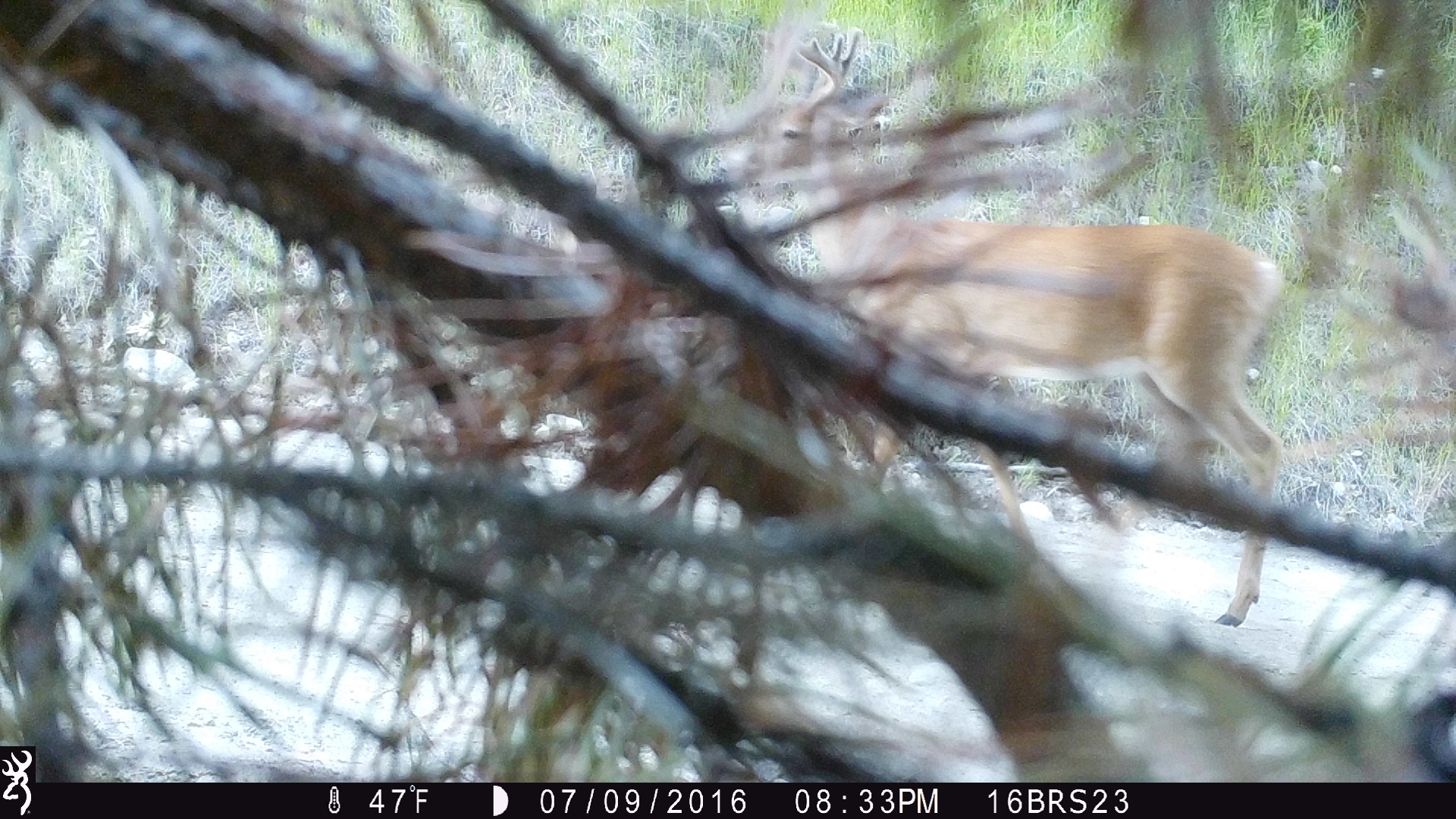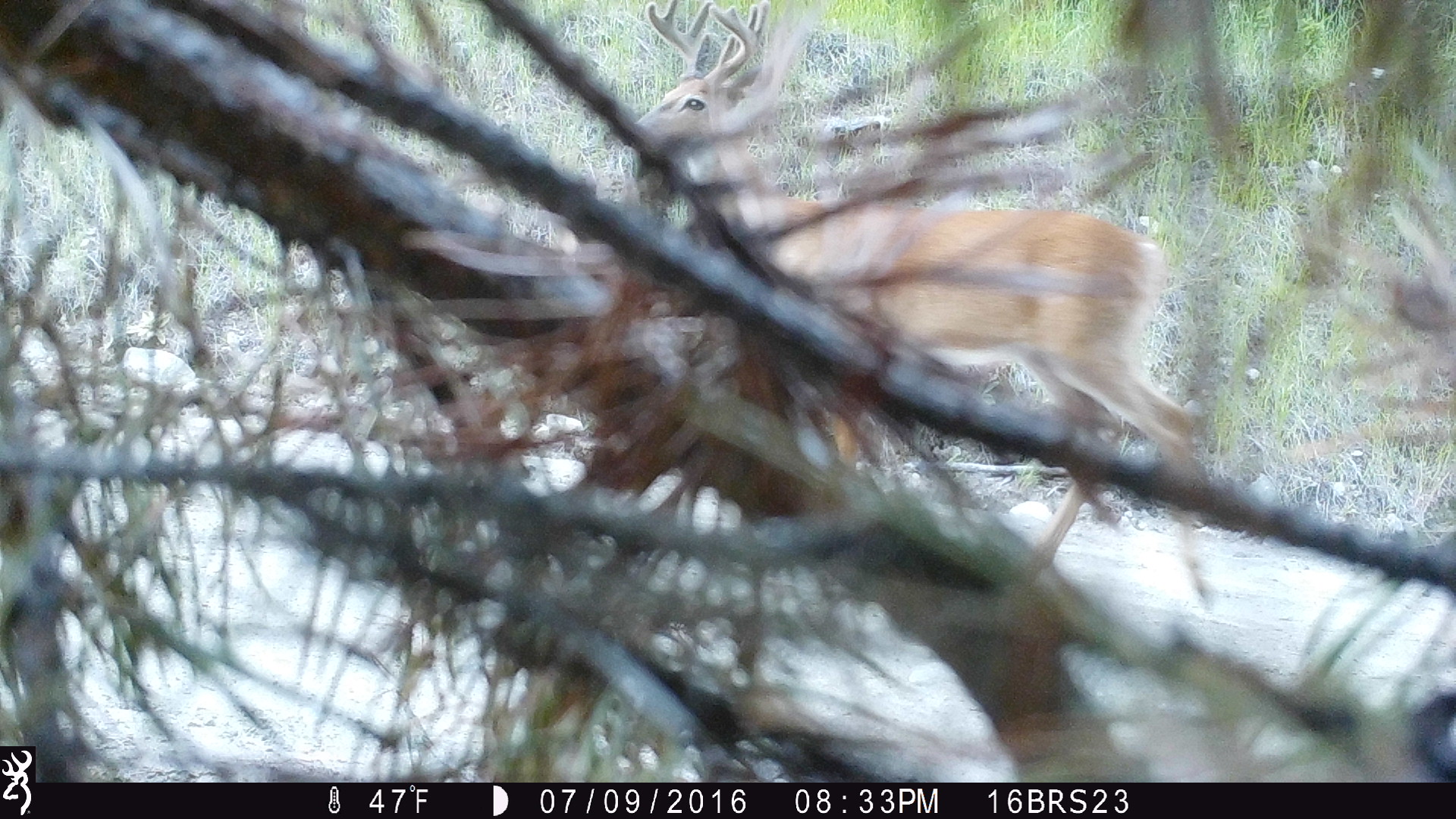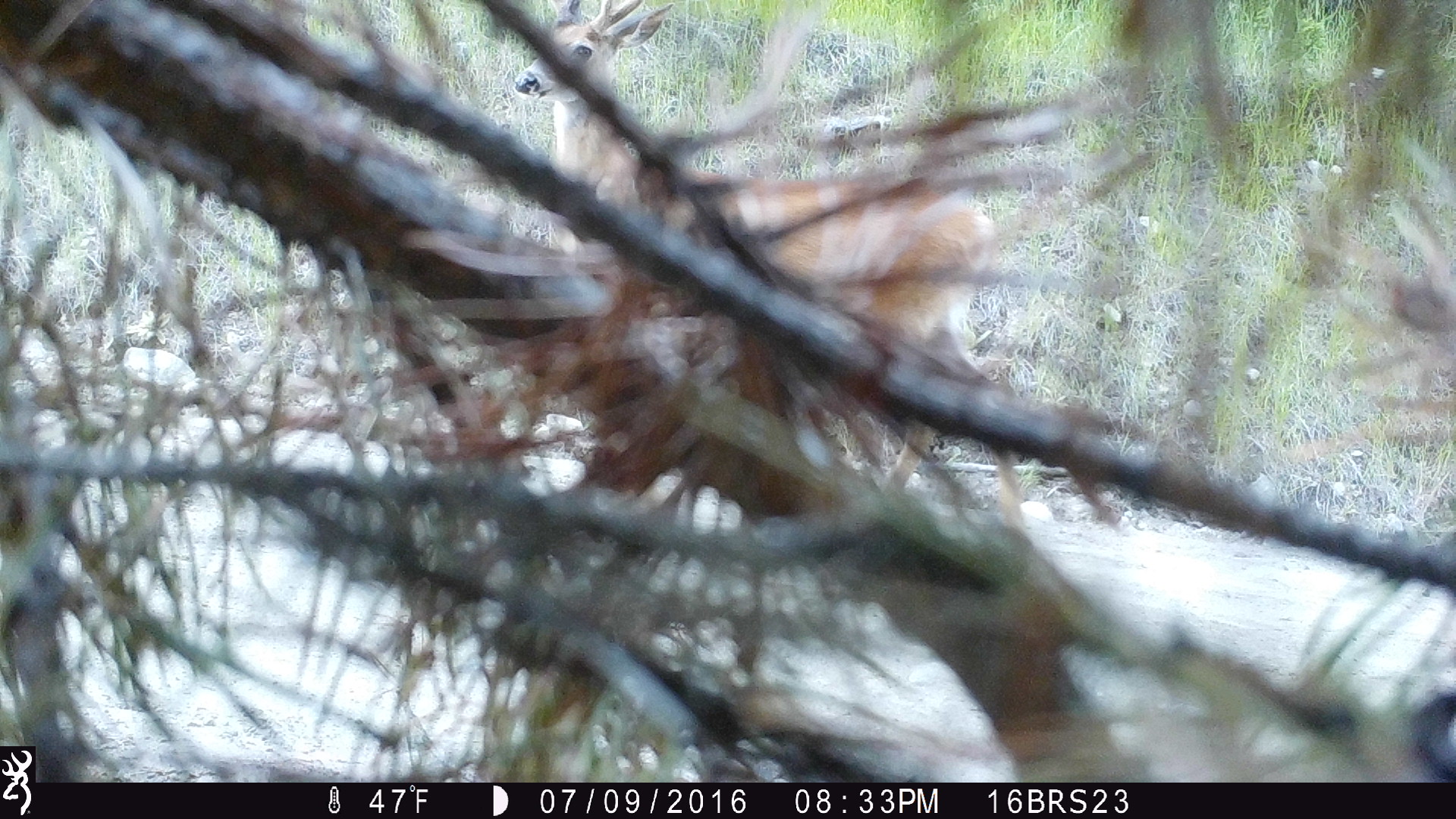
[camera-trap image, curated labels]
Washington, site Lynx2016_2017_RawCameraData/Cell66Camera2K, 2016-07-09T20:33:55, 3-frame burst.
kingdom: Animalia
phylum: Chordata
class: Mammalia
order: Artiodactyla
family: Cervidae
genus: Odocoileus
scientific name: Odocoileus virginianus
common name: white-tailed deer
Odocoileus virginianus (white-tailed deer). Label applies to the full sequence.